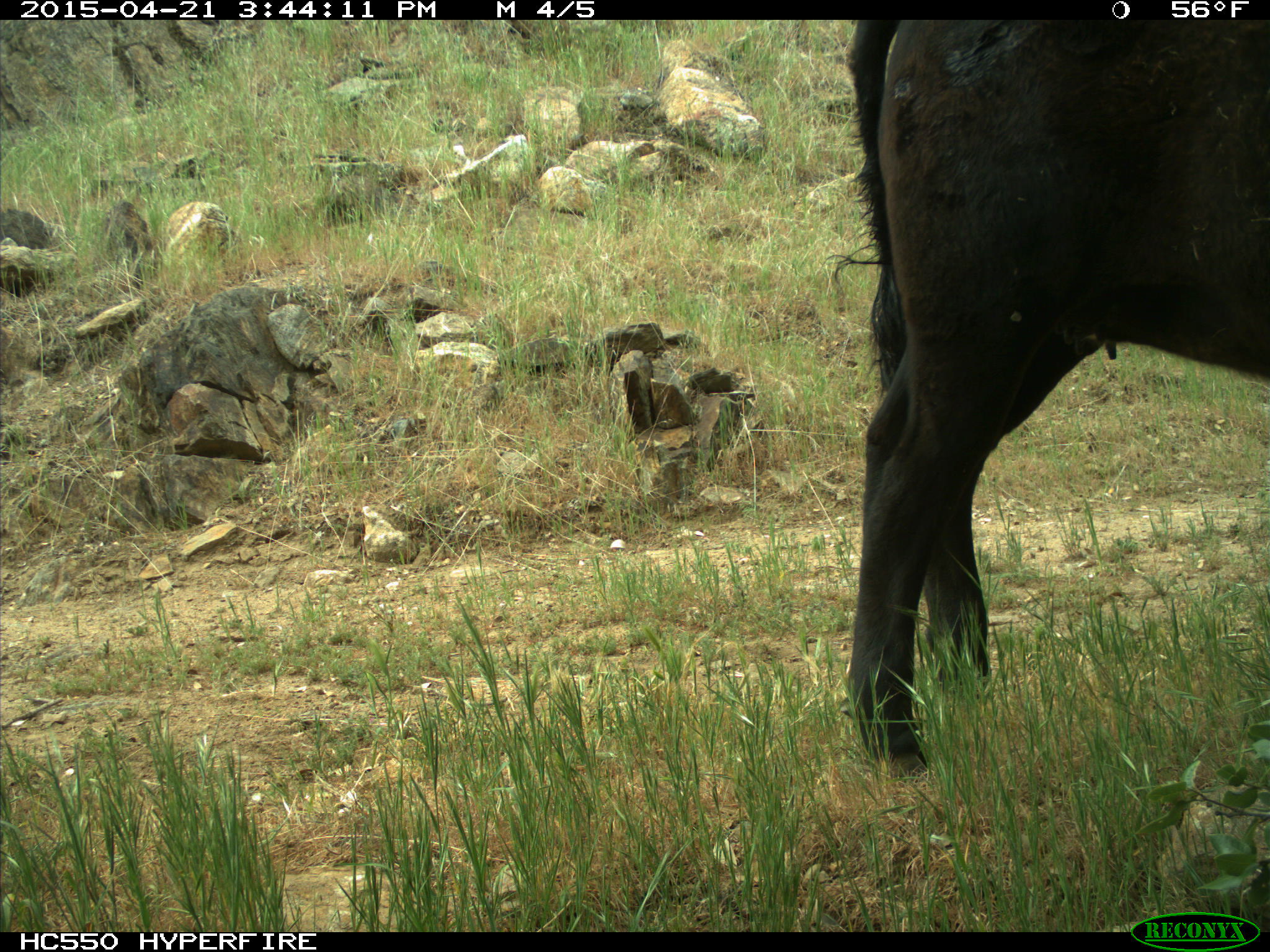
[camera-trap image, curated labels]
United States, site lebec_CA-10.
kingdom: Animalia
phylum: Chordata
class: Mammalia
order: Artiodactyla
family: Bovidae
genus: Bos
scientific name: Bos taurus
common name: domestic cow